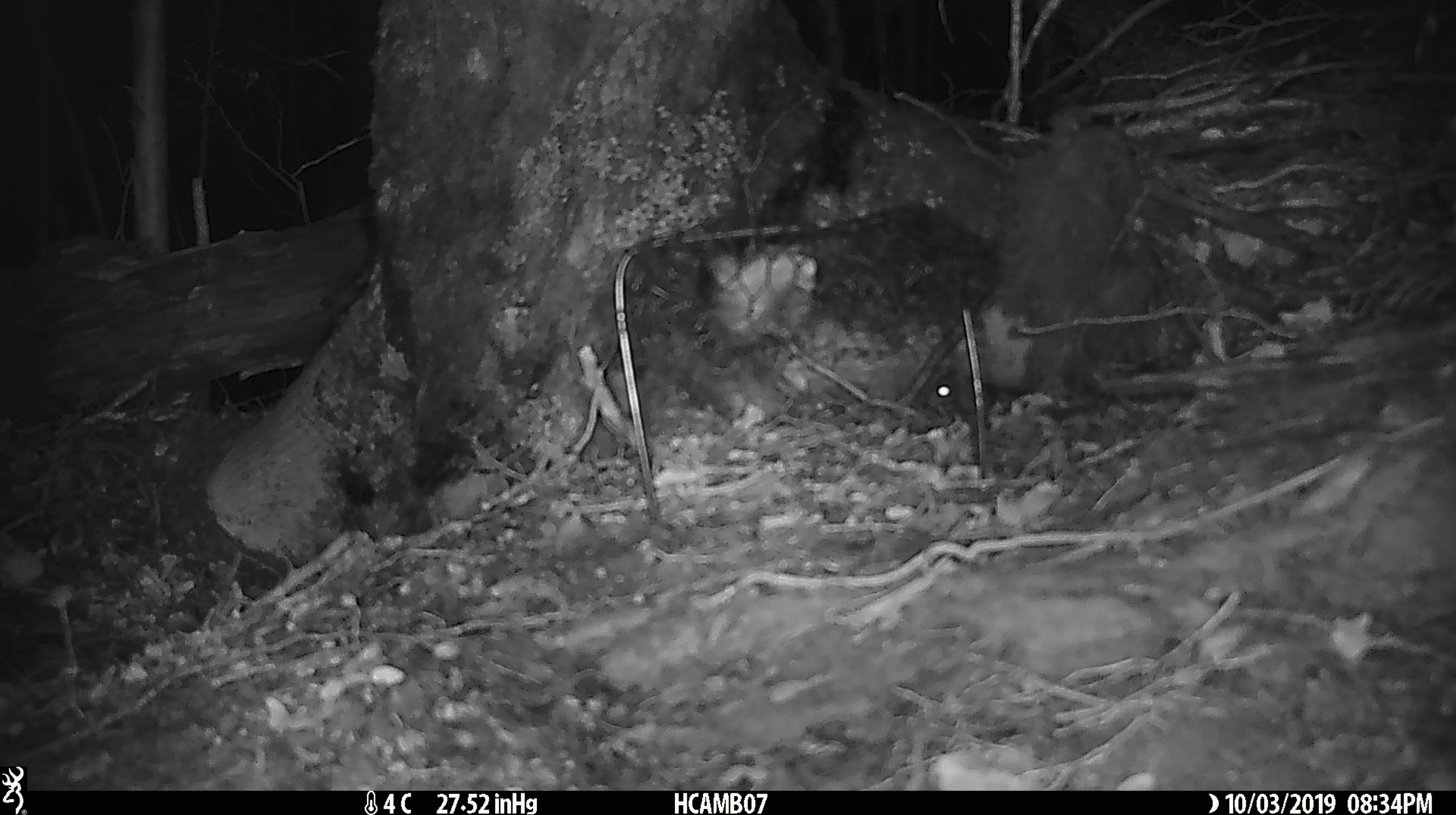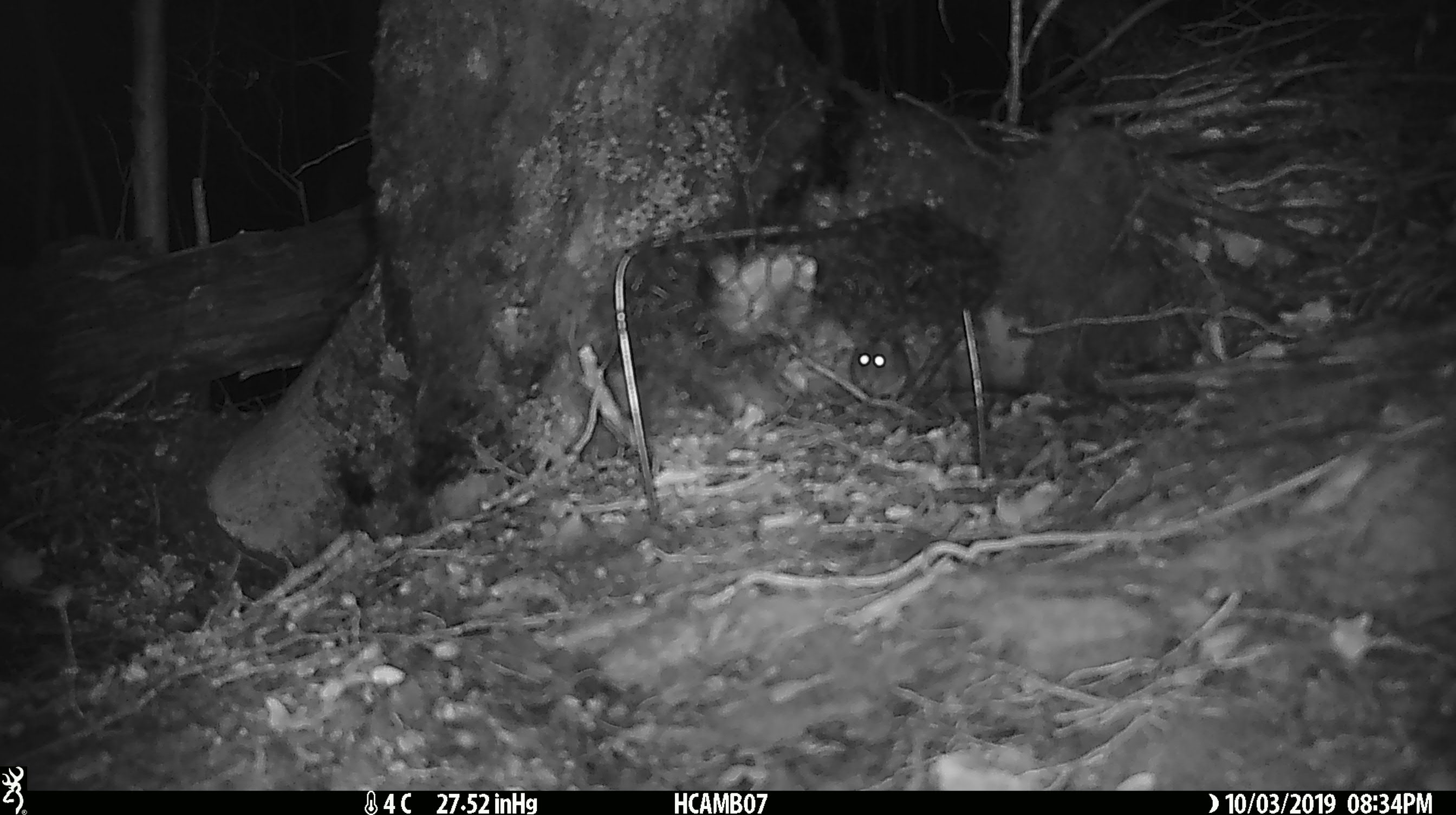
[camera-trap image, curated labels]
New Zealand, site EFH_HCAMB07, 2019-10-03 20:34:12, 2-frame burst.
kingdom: Animalia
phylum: Chordata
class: Mammalia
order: Rodentia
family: Muridae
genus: Mus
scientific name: Mus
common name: mouse